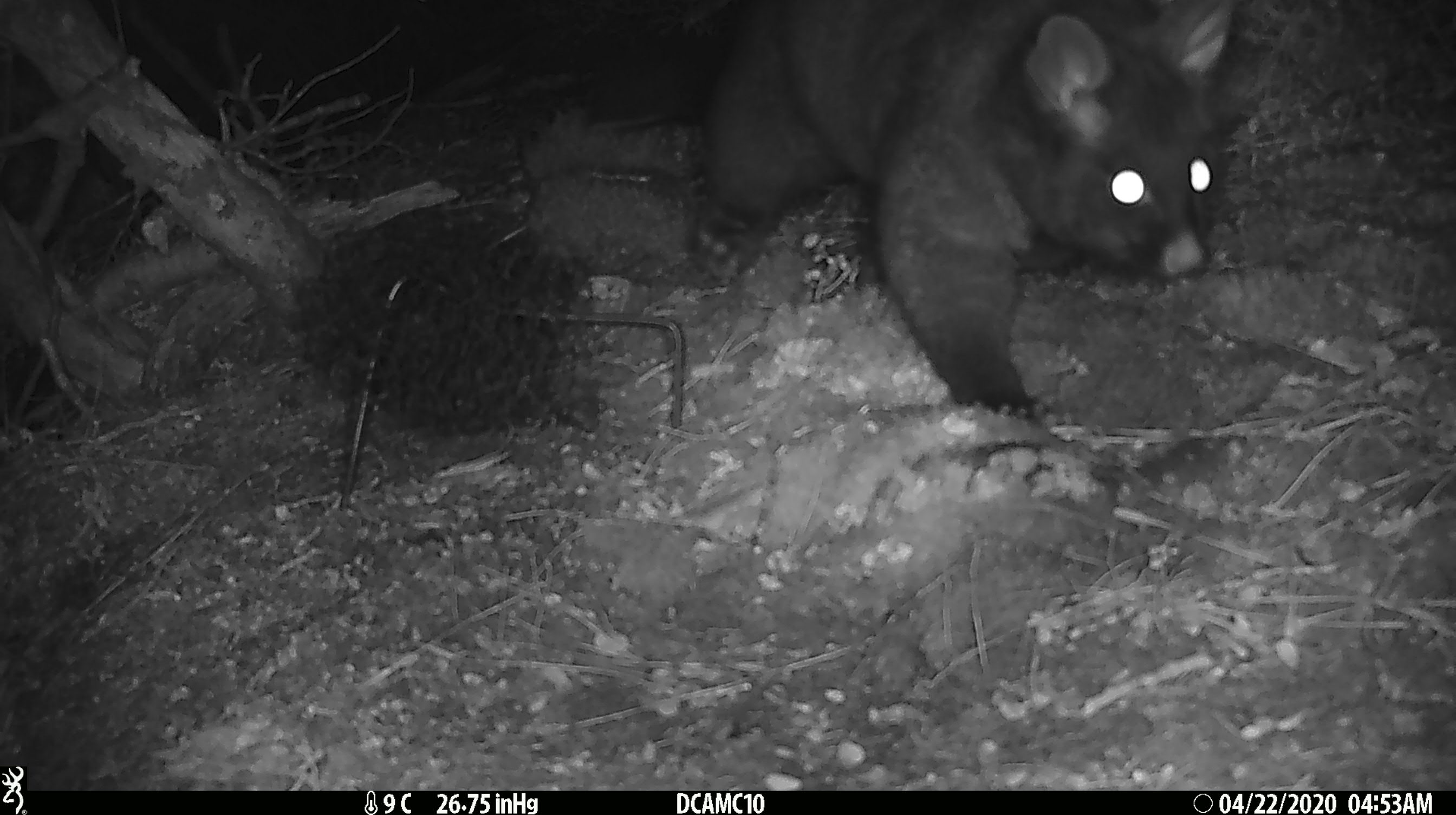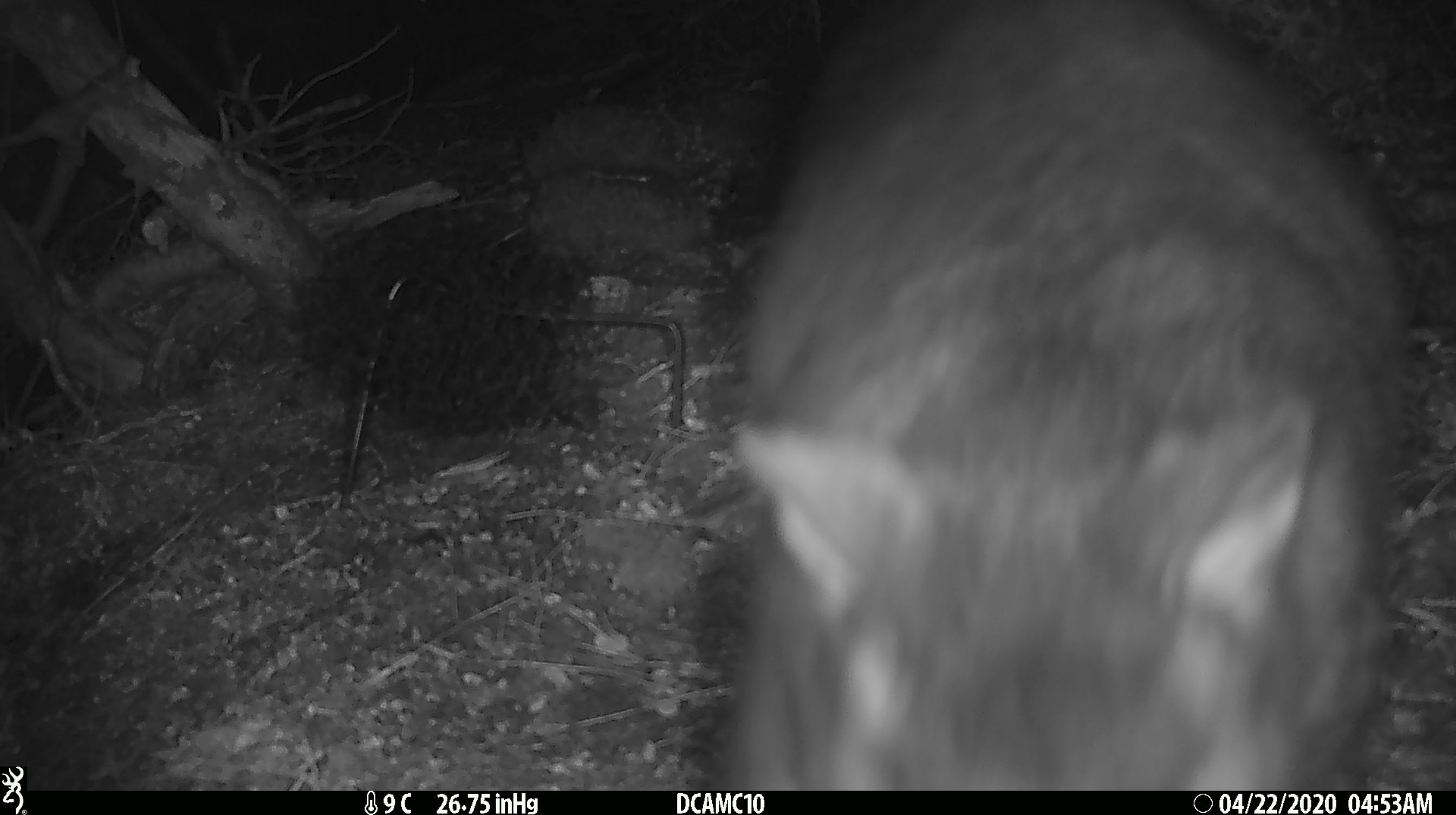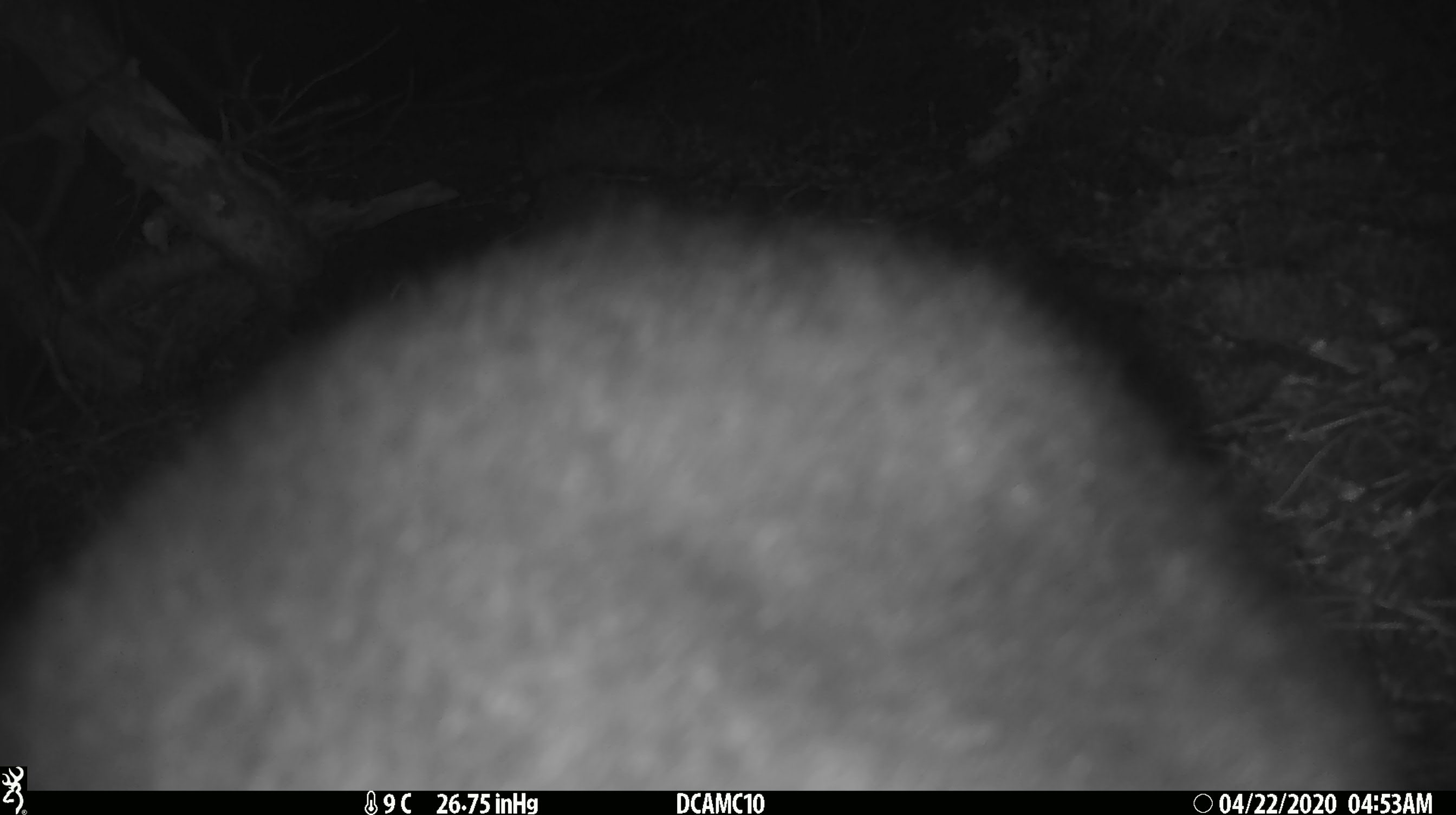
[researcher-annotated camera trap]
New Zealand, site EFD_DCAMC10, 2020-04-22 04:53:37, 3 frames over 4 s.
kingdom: Animalia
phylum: Chordata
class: Mammalia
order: Diprotodontia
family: Phalangeridae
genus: Trichosurus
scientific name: Trichosurus vulpecula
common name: common brushtail possum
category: possum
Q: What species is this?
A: Possum (common brushtail possum) (Trichosurus vulpecula).